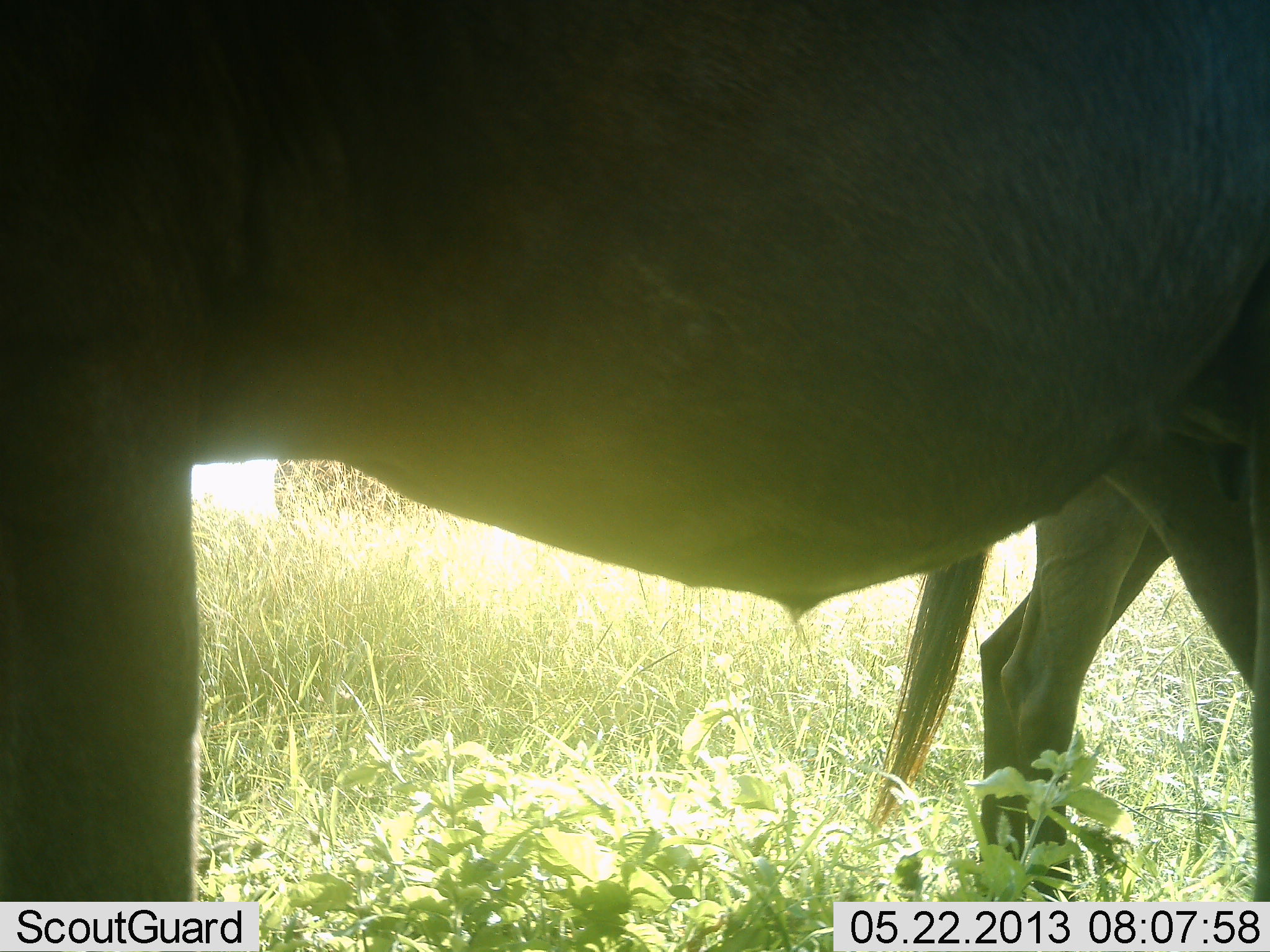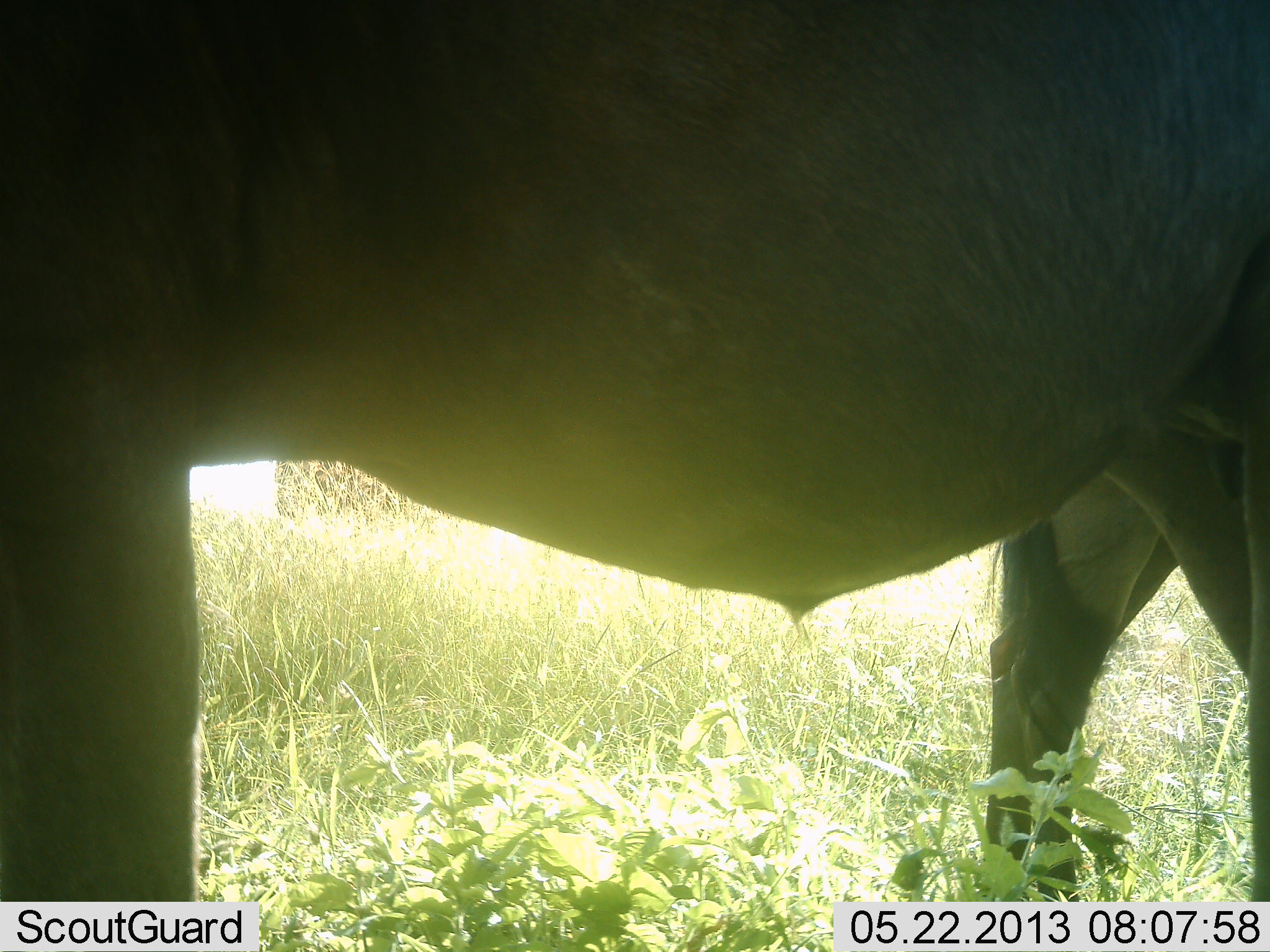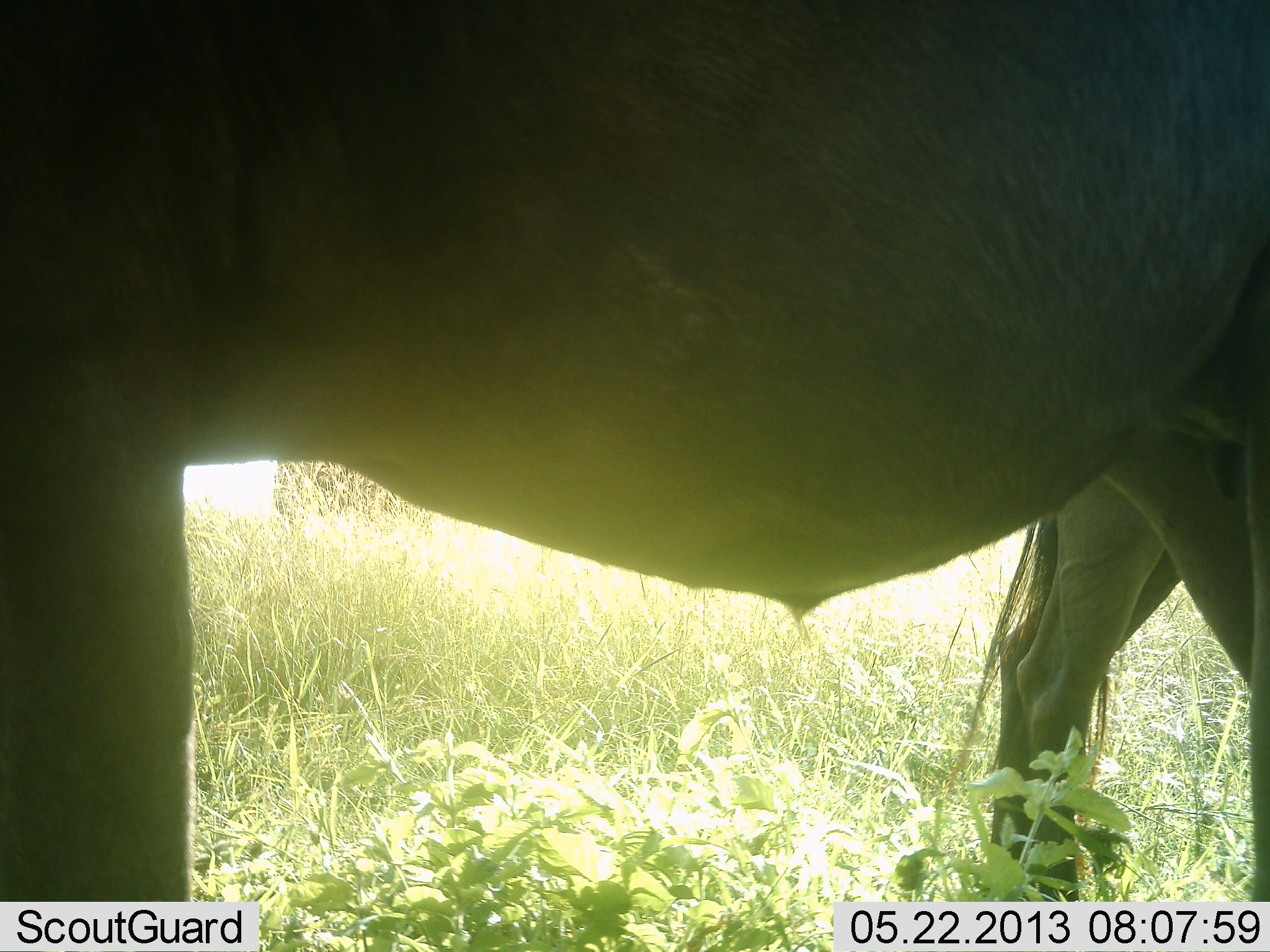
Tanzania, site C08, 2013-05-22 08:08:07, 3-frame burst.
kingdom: Animalia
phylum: Chordata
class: Mammalia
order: Artiodactyla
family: Bovidae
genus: Connochaetes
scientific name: Connochaetes taurinus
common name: blue wildebeest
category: wildebeest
Wildebeest (blue wildebeest) (Connochaetes taurinus), count 2. Behavior (volunteer vote fractions): standing 100%, resting 0%, moving 0%, interacting 0%. Young present (vote fraction): 8%. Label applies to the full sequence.